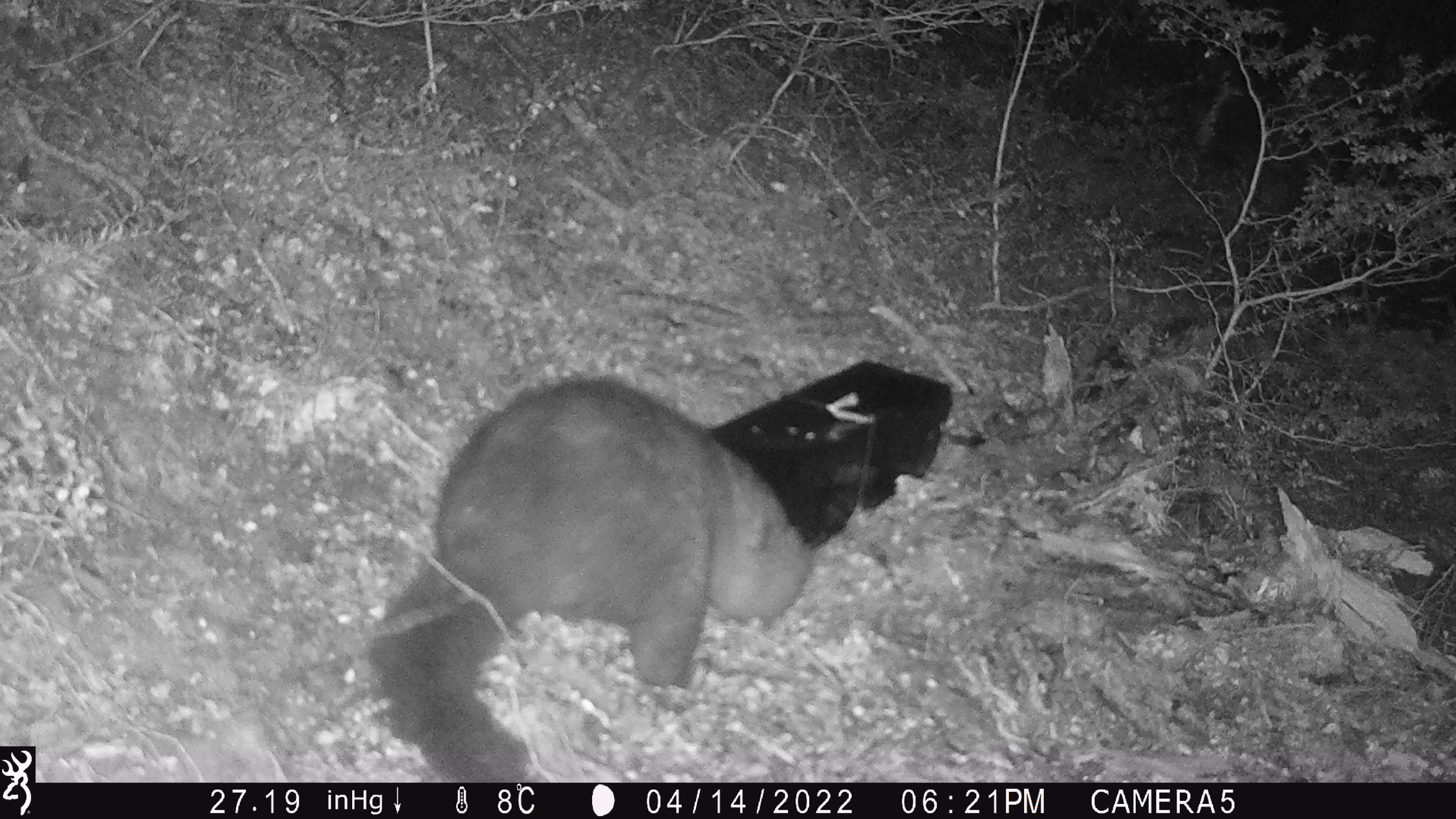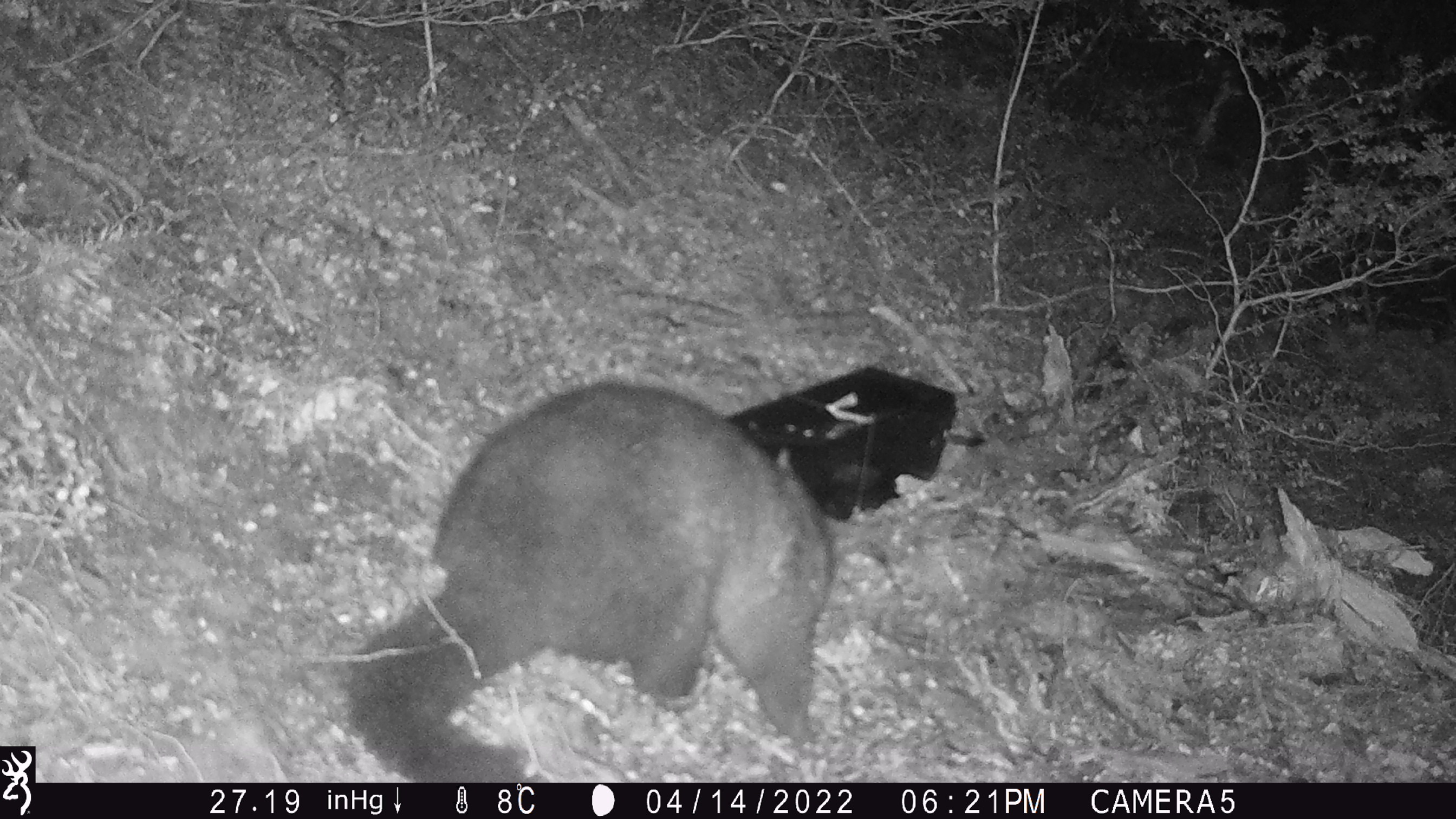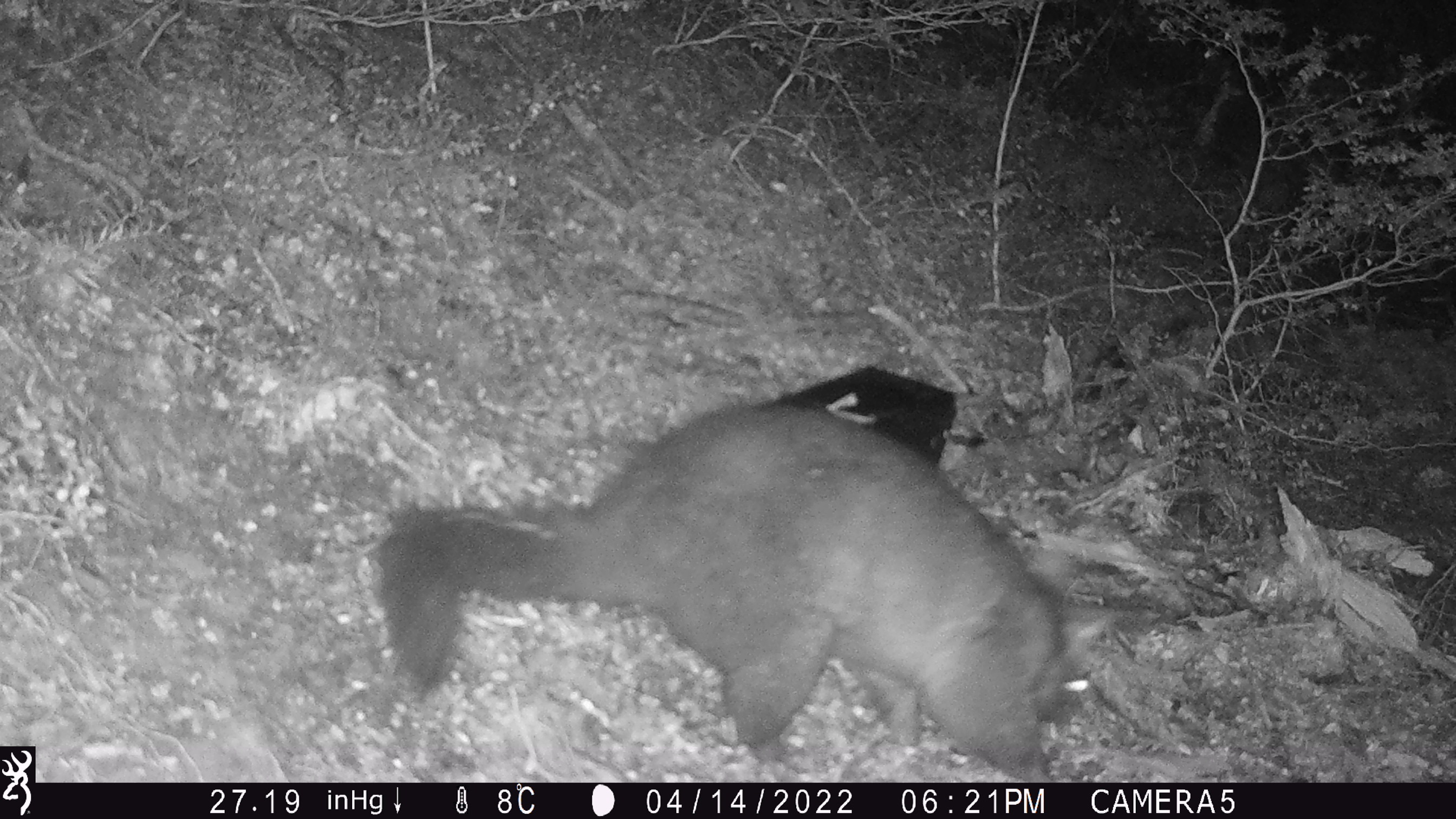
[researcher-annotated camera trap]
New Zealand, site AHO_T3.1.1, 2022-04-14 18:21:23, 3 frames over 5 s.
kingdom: Animalia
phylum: Chordata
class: Mammalia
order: Diprotodontia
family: Phalangeridae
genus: Trichosurus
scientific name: Trichosurus vulpecula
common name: common brushtail possum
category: possum